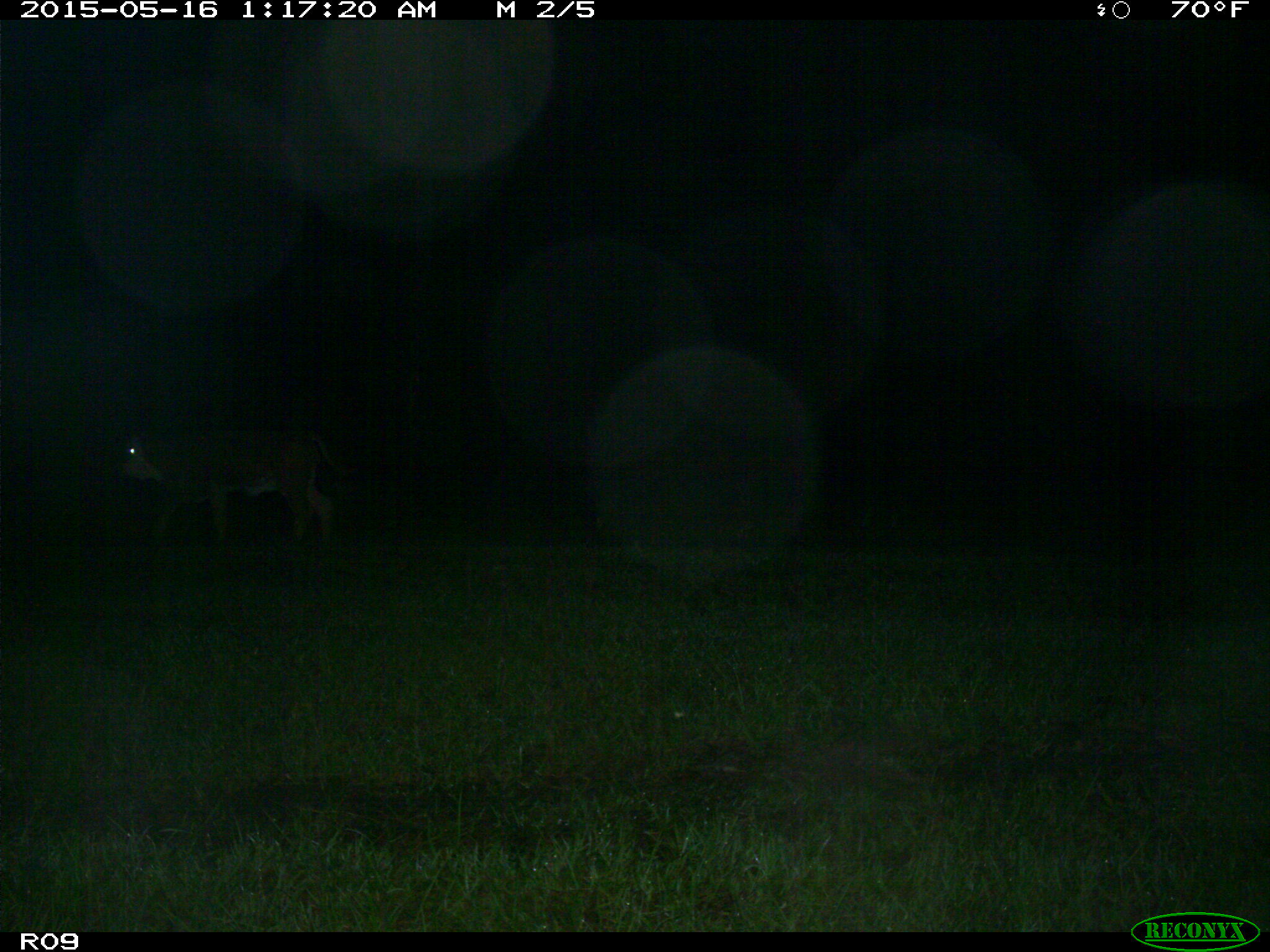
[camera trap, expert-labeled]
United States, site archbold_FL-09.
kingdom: Animalia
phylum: Chordata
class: Mammalia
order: Artiodactyla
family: Bovidae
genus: Bos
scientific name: Bos taurus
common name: domestic cow